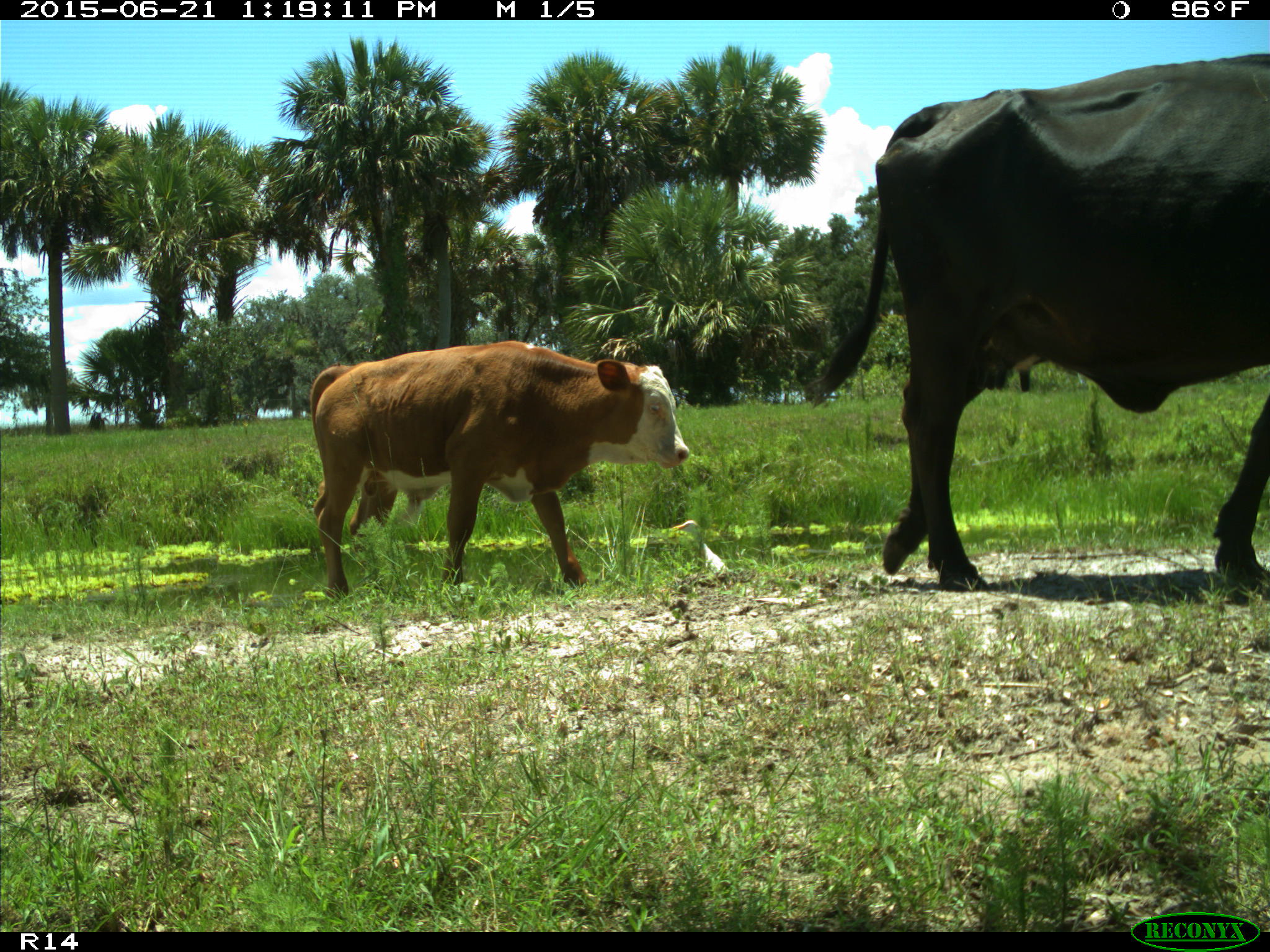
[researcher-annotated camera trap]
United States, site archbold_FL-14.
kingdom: Animalia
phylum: Chordata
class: Mammalia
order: Artiodactyla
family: Bovidae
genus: Bos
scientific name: Bos taurus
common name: domestic cow